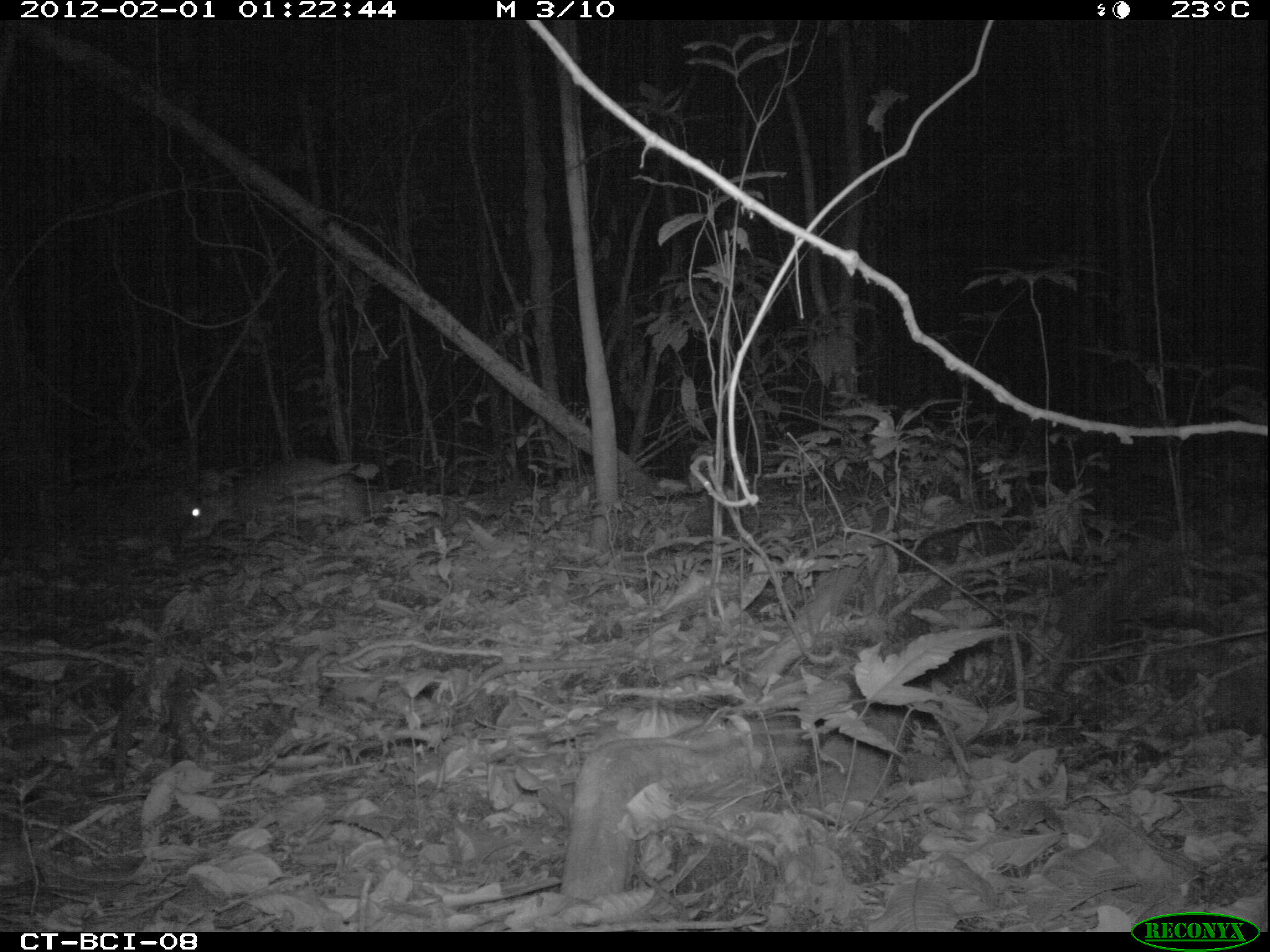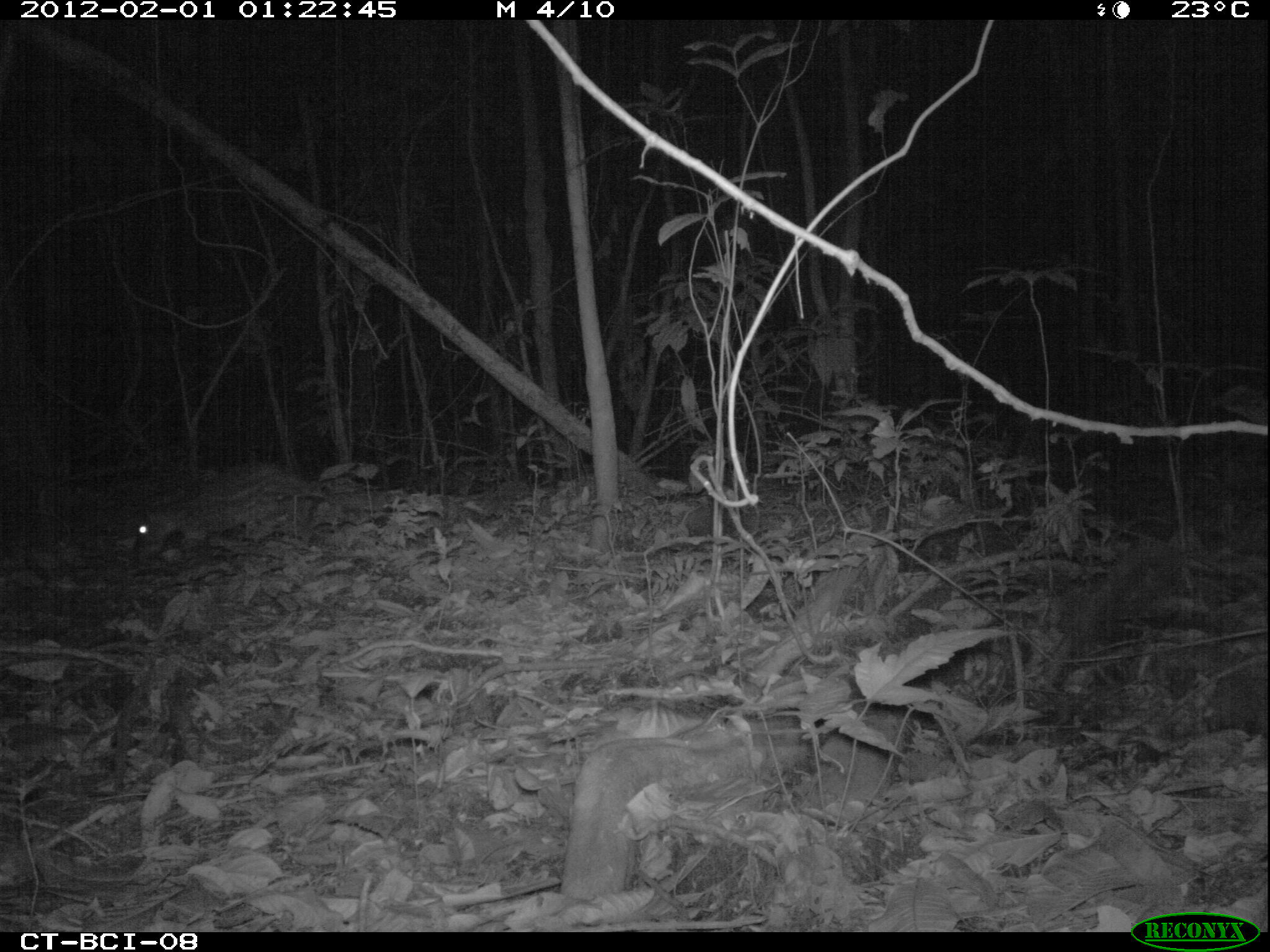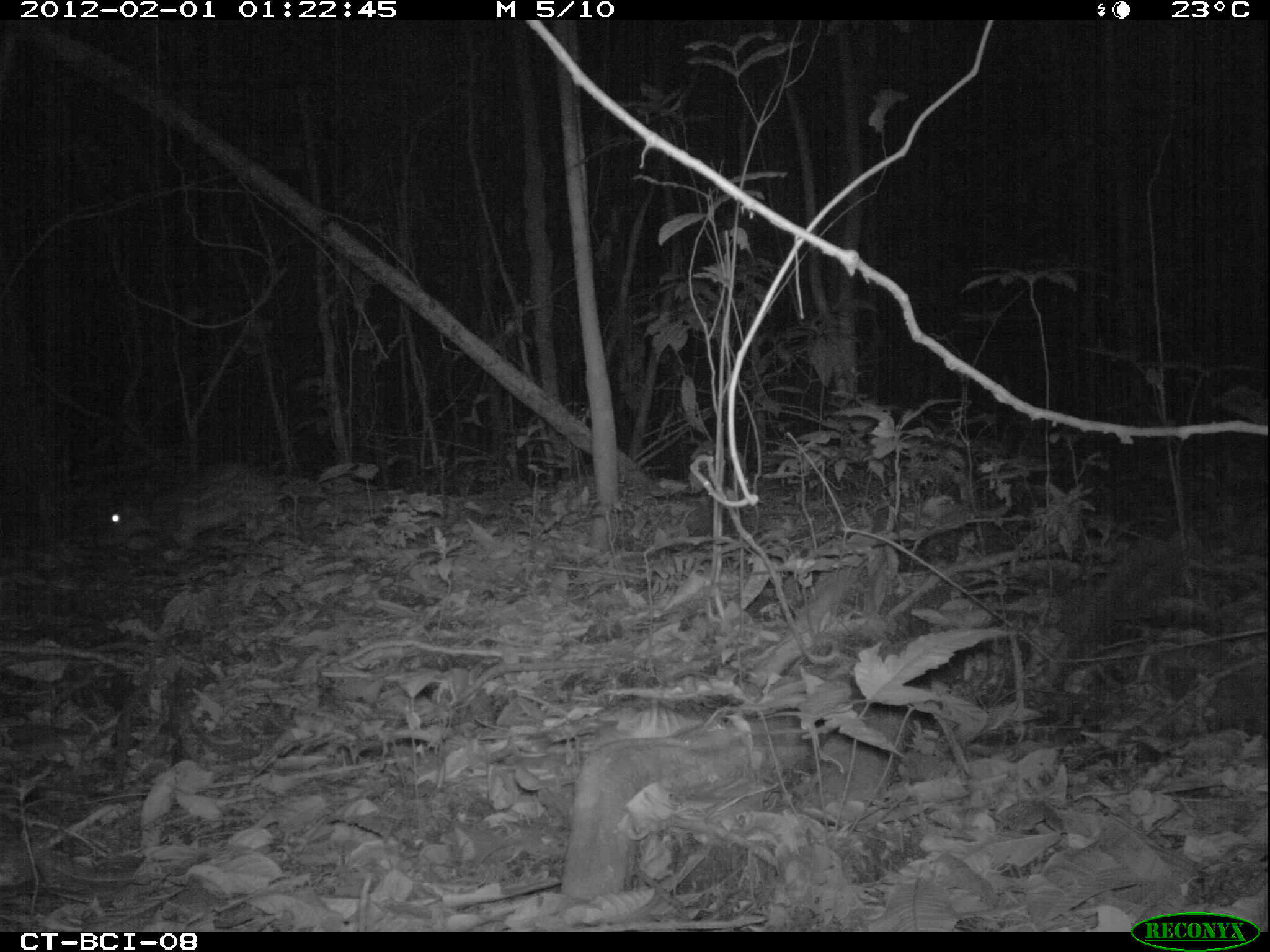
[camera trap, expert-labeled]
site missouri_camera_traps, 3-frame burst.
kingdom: Animalia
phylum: Chordata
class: Mammalia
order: Rodentia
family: Cuniculidae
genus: Cuniculus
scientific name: Cuniculus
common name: paca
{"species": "paca (Cuniculus)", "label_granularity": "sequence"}